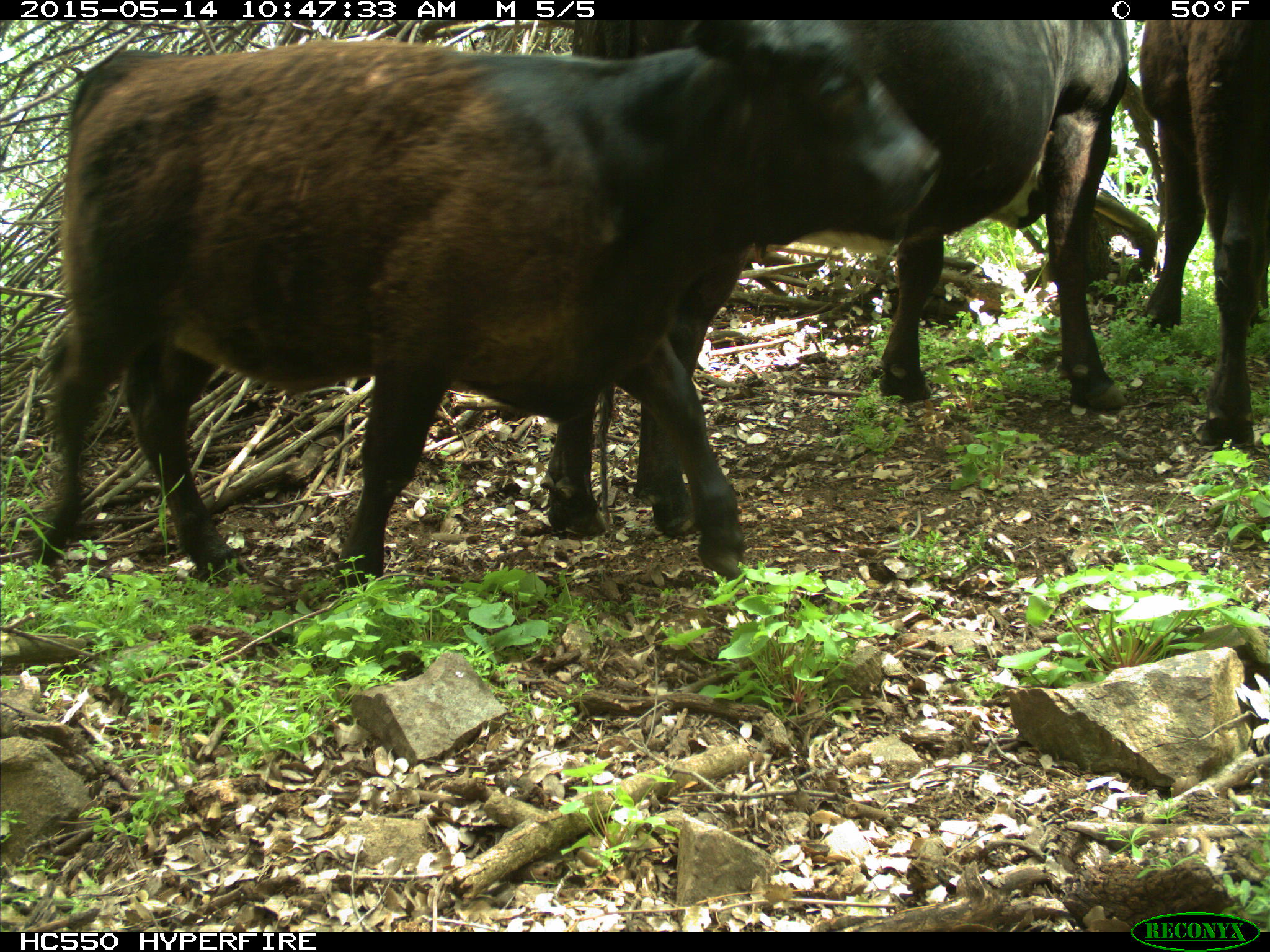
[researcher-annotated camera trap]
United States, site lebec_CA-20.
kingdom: Animalia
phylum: Chordata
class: Mammalia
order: Artiodactyla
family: Bovidae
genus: Bos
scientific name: Bos taurus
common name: domestic cow